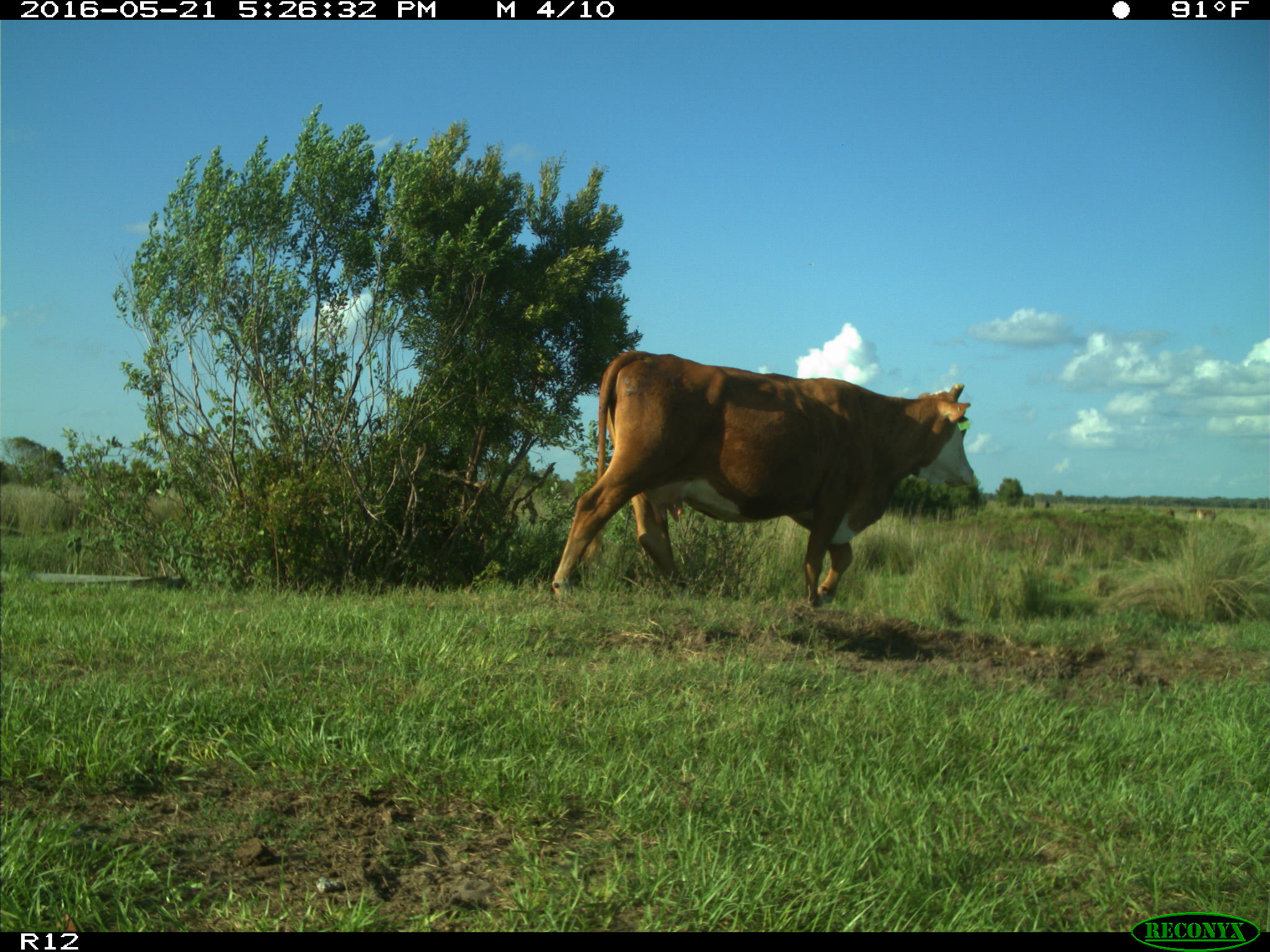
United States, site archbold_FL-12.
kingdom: Animalia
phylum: Chordata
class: Mammalia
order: Artiodactyla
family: Bovidae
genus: Bos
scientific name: Bos taurus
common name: domestic cow